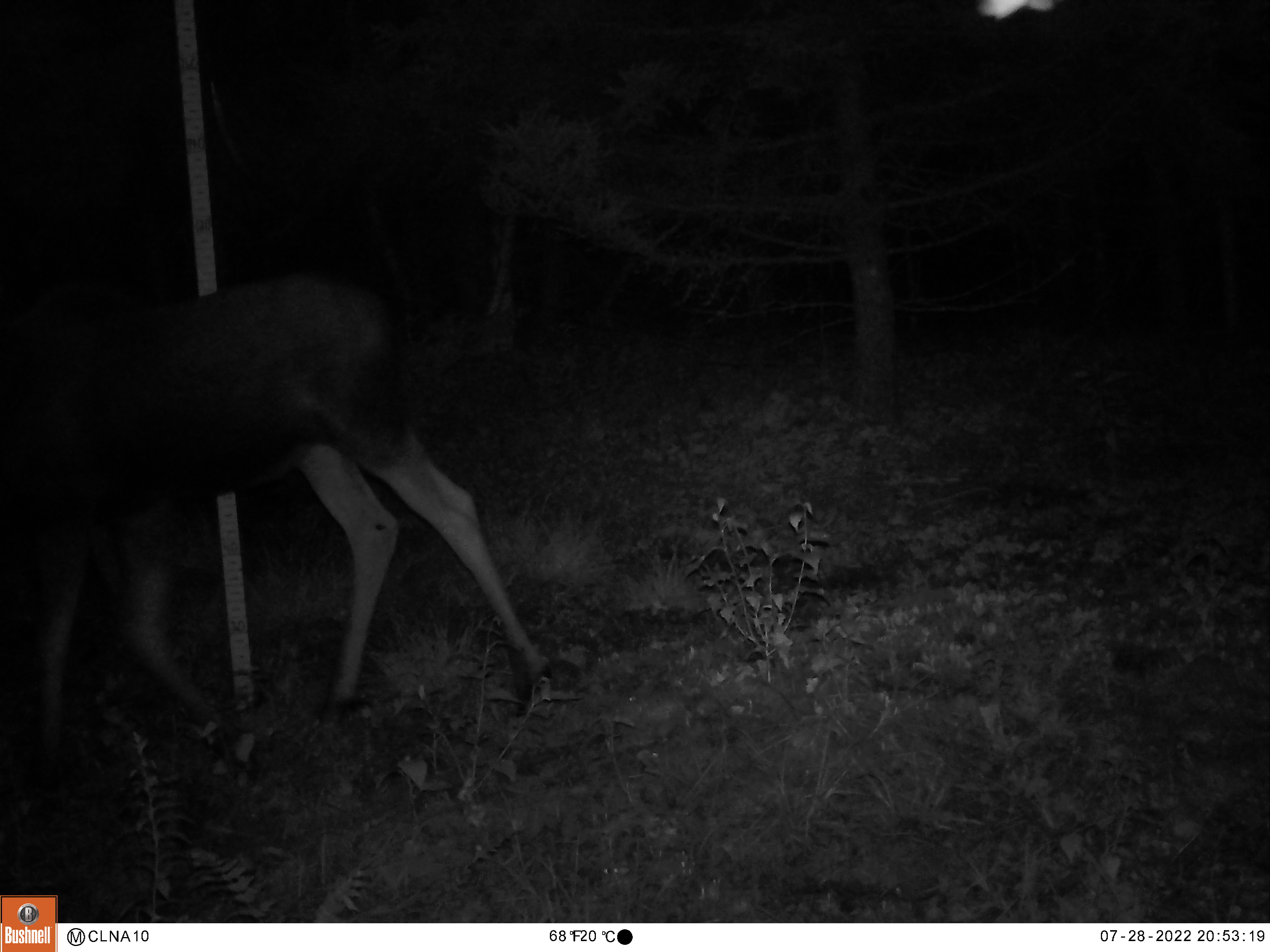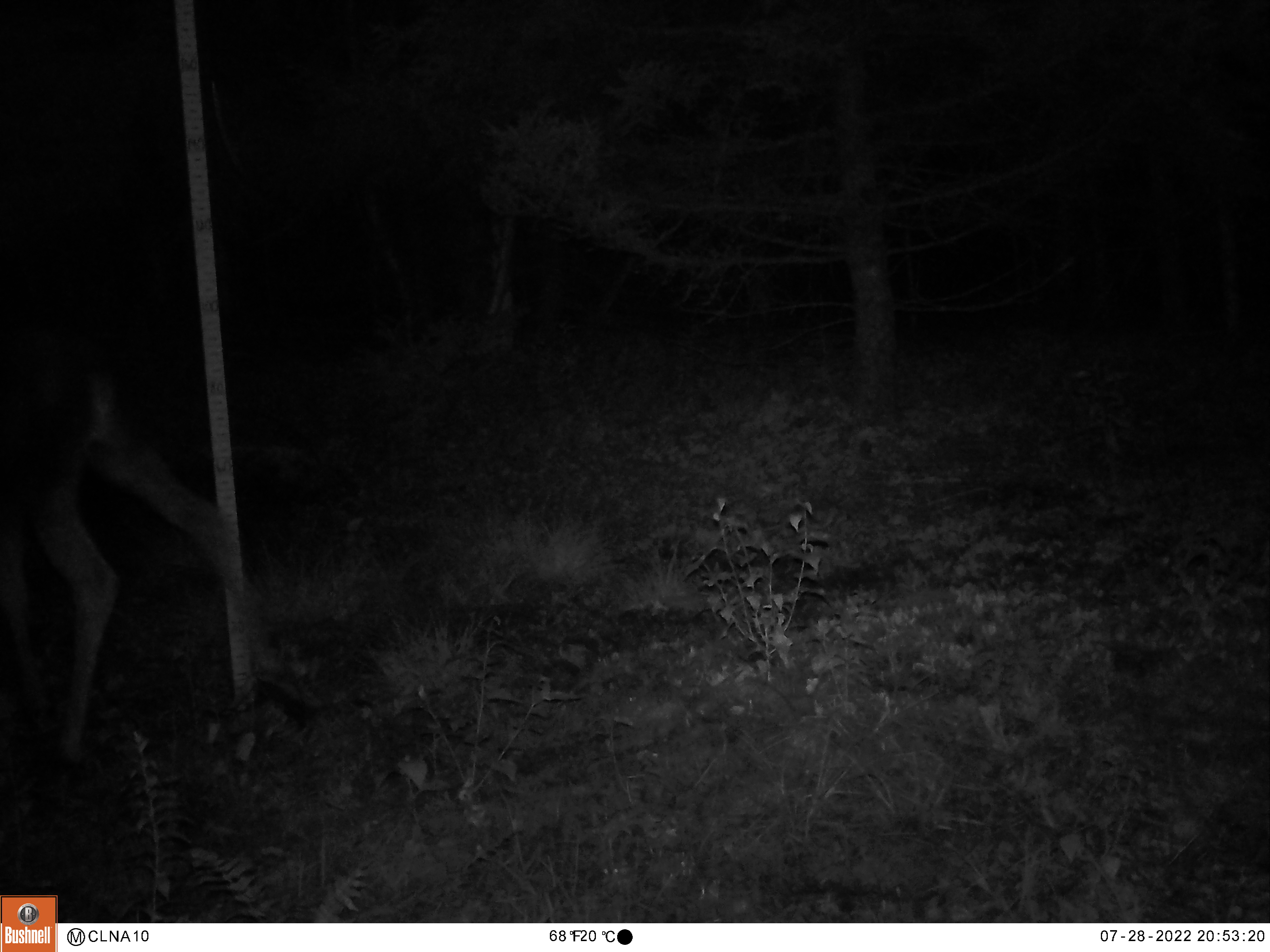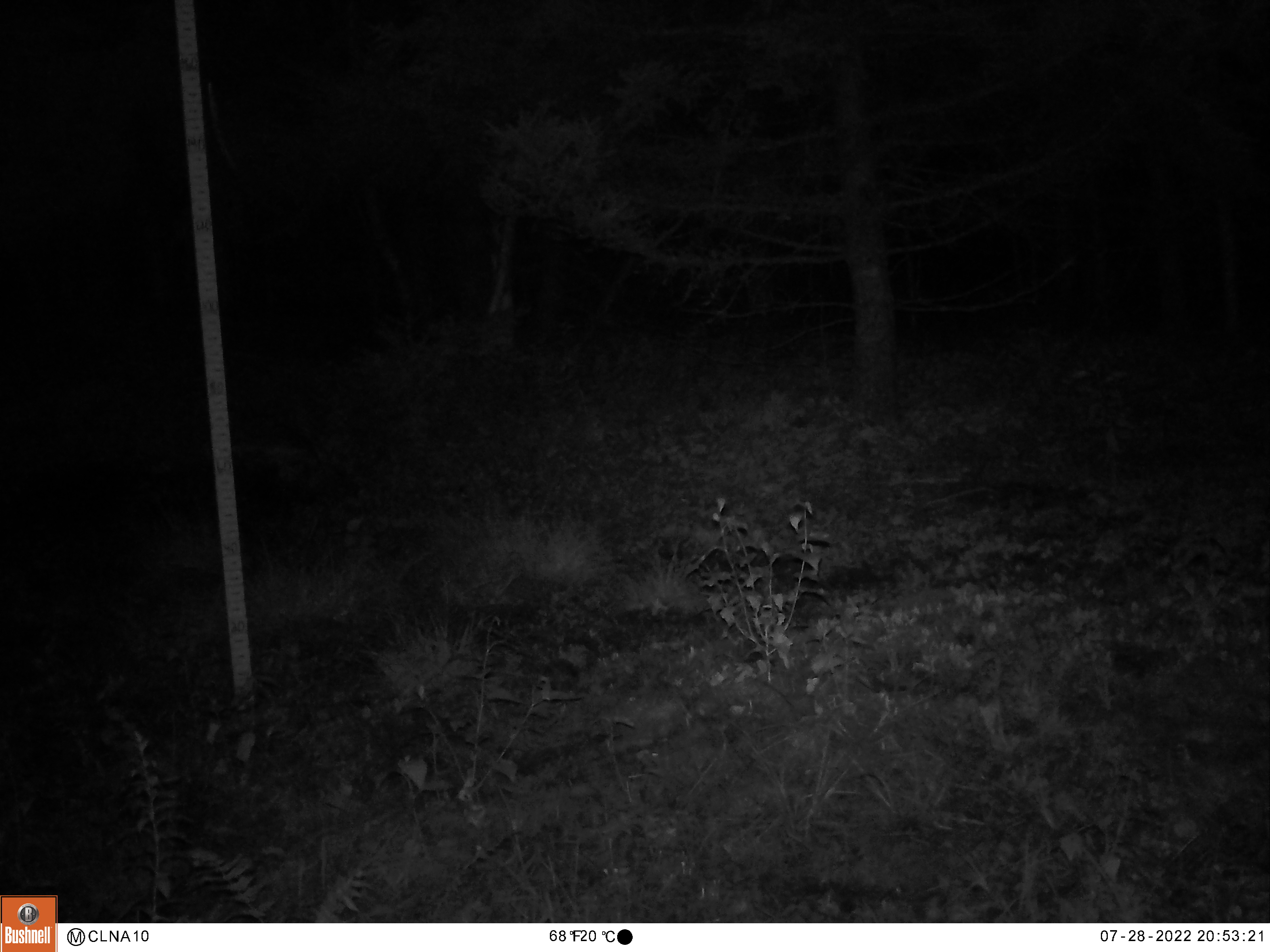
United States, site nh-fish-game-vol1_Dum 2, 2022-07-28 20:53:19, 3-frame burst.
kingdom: Animalia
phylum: Chordata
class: Mammalia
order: Artiodactyla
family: Cervidae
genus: Alces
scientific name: Alces alces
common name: moose